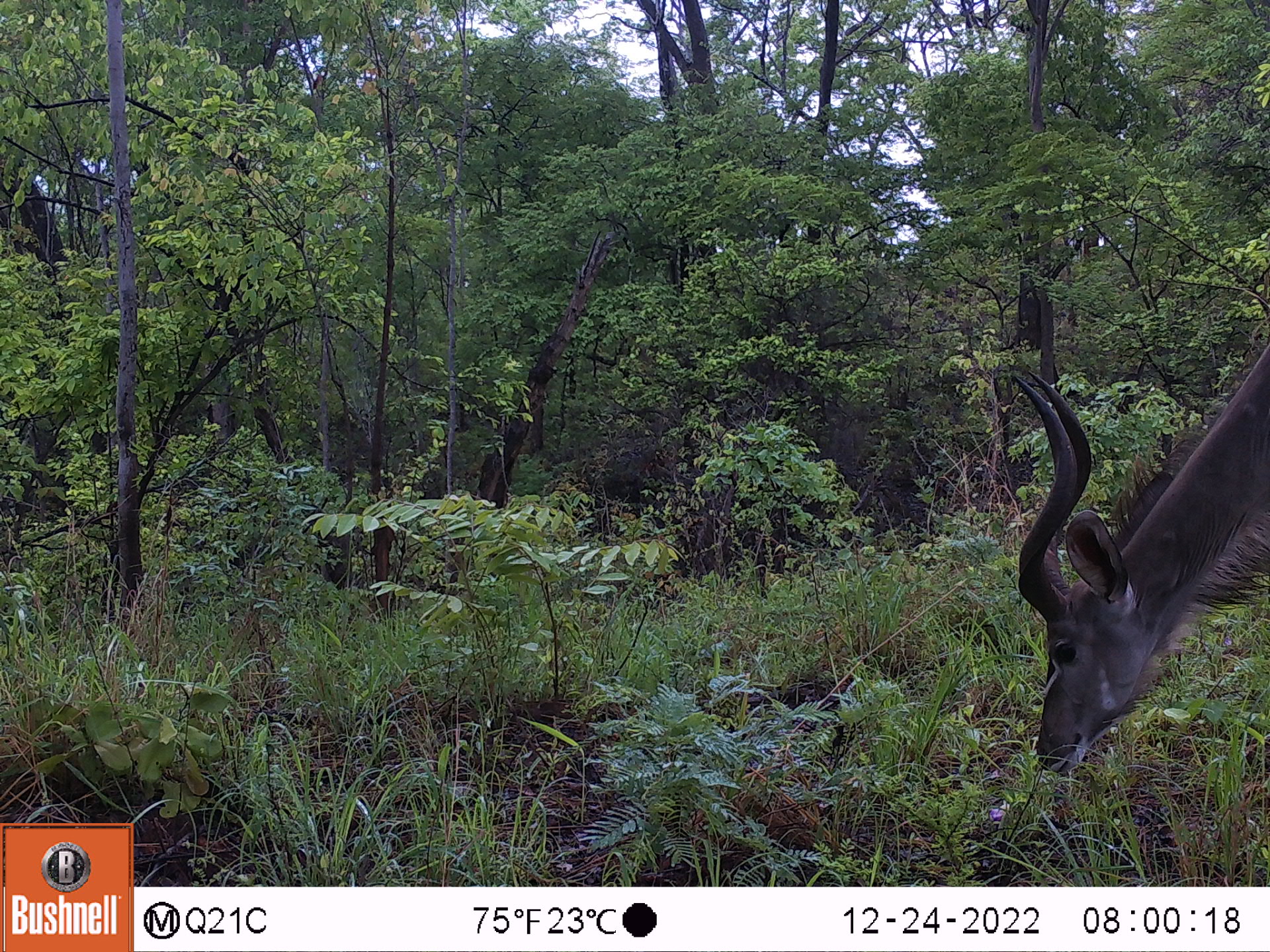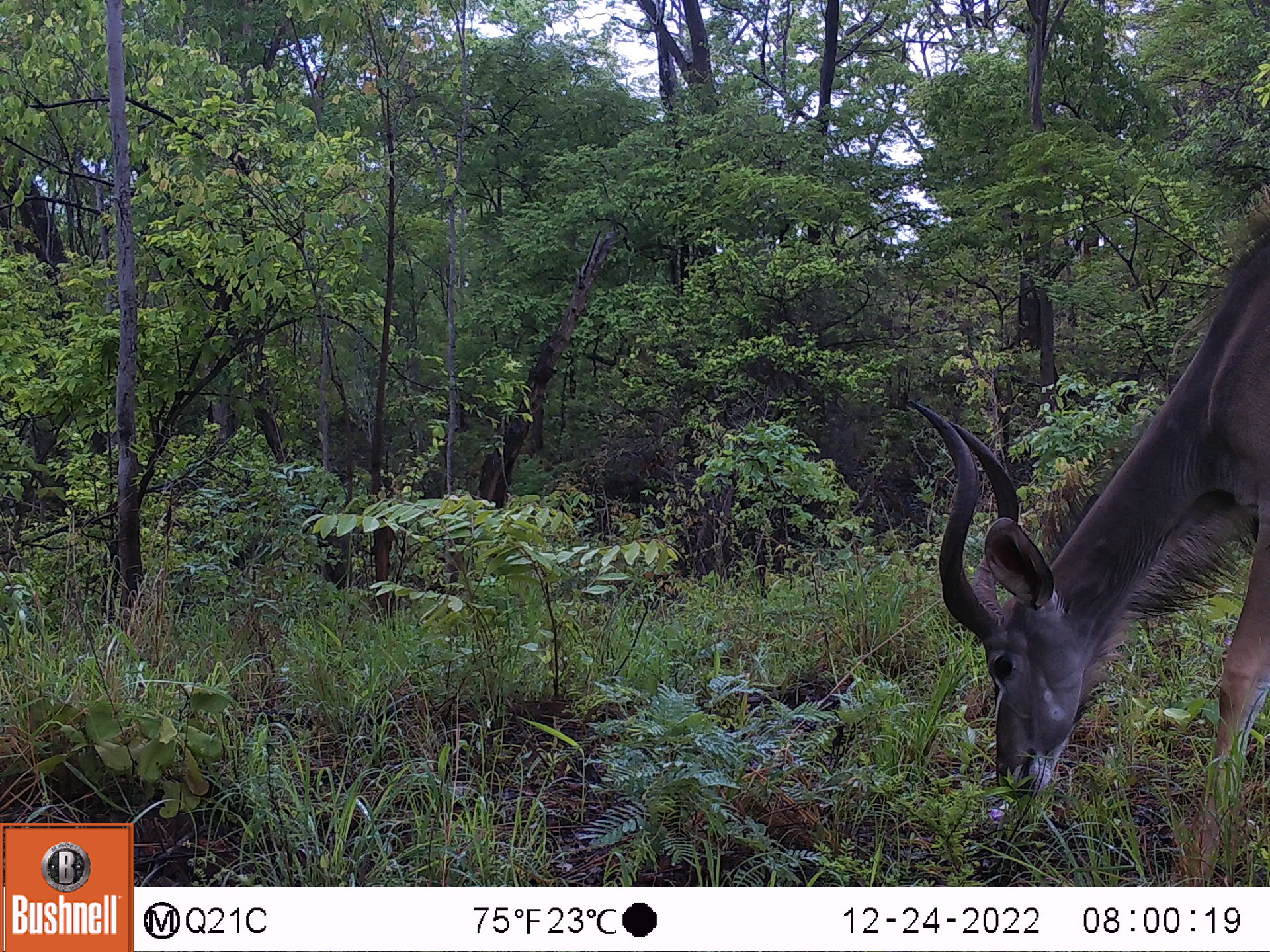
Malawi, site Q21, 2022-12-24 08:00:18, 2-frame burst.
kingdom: Animalia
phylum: Chordata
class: Mammalia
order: Artiodactyla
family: Bovidae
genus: Tragelaphus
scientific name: Tragelaphus strepsiceros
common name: greater kudu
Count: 1.